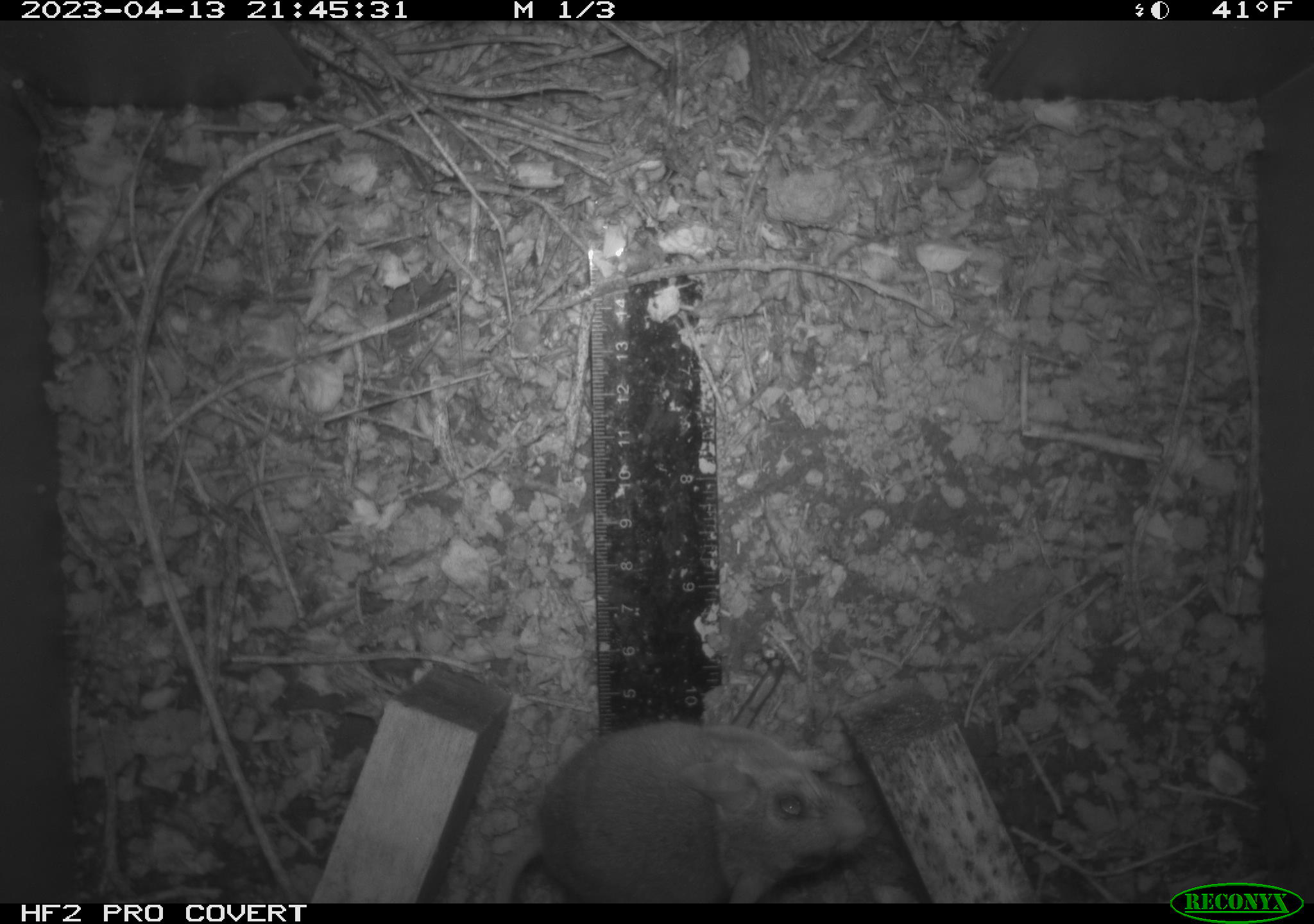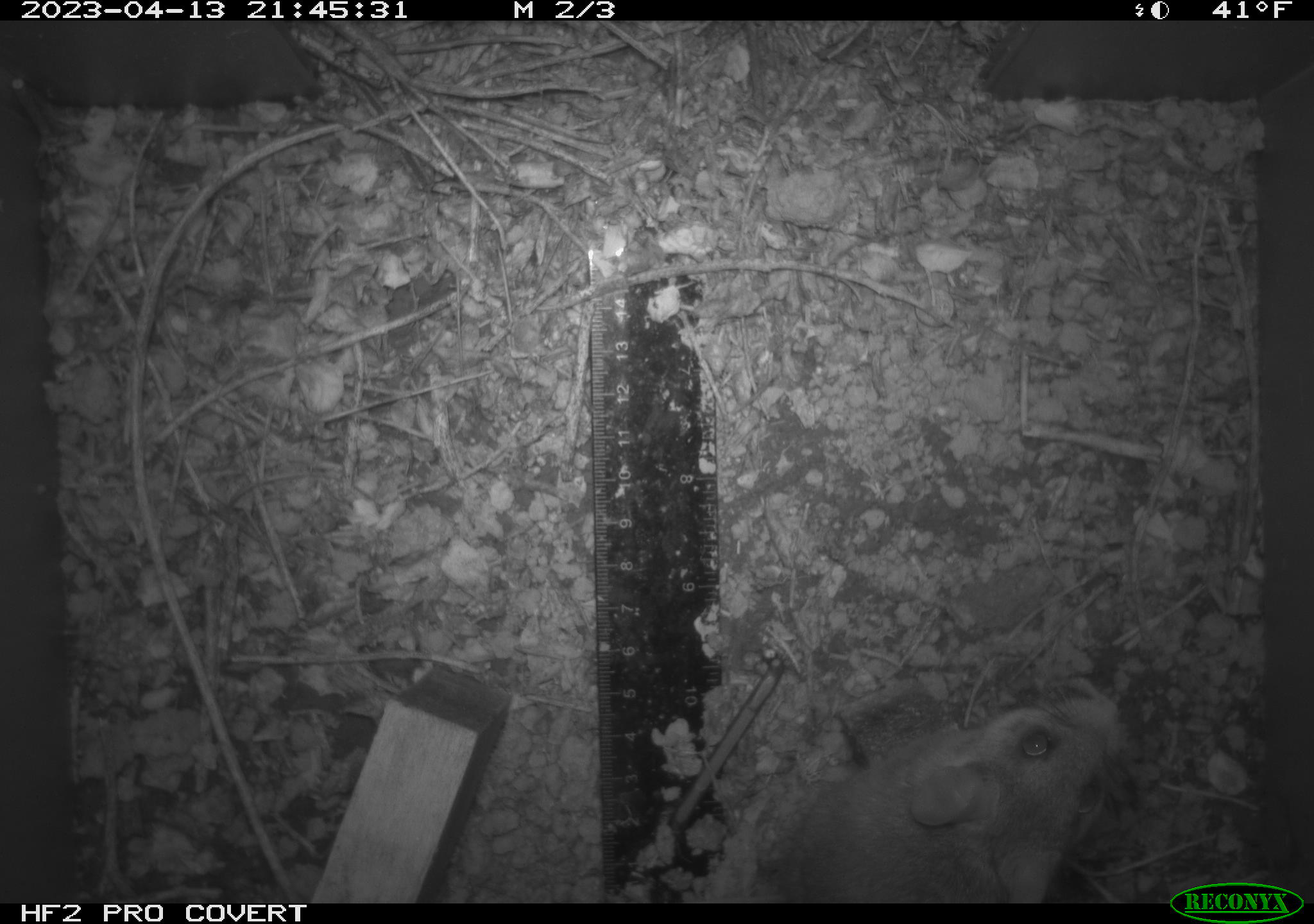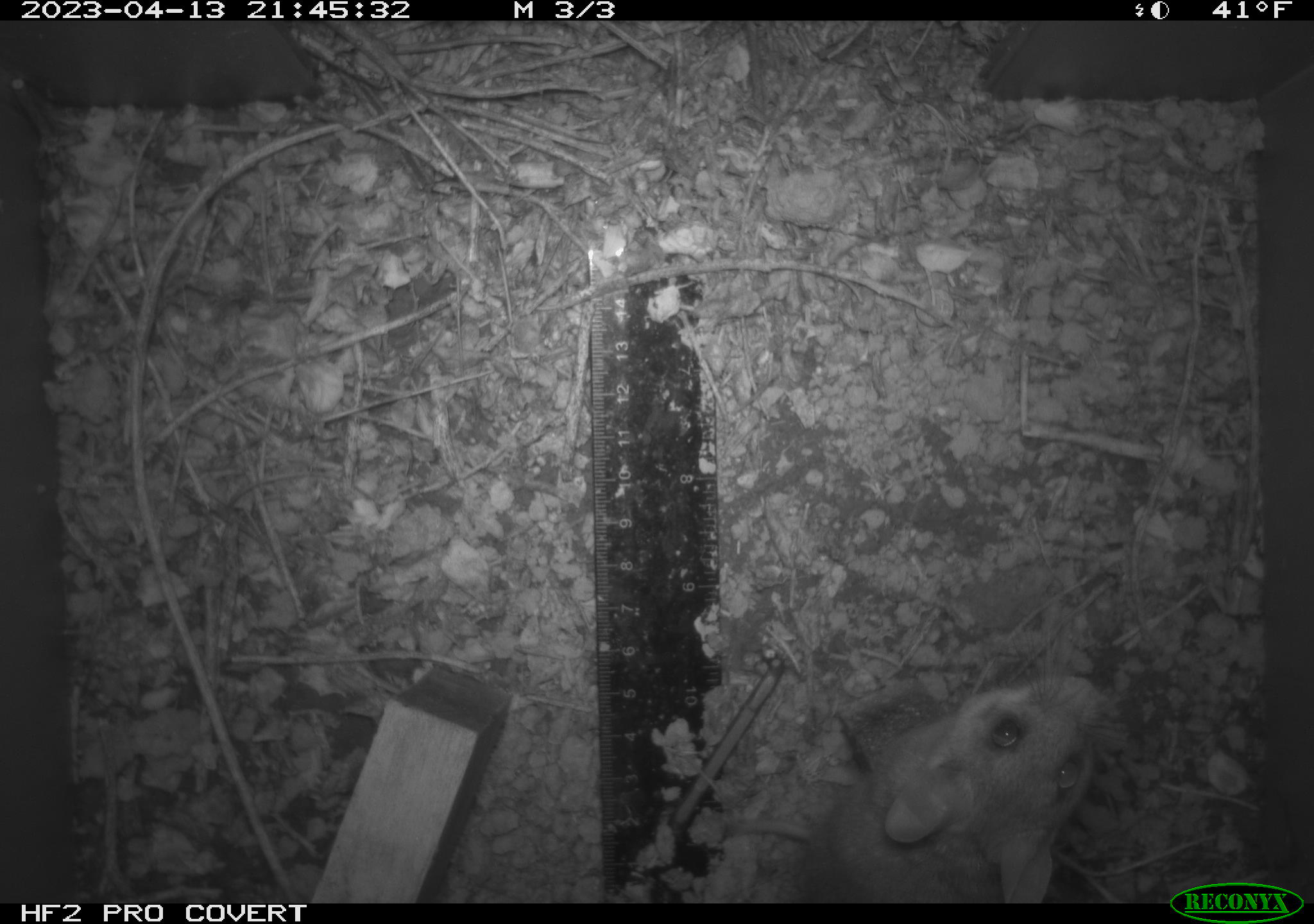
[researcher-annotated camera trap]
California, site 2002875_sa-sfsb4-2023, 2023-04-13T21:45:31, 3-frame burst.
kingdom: Animalia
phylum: Chordata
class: Mammalia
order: Rodentia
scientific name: Rodentia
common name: mouse species